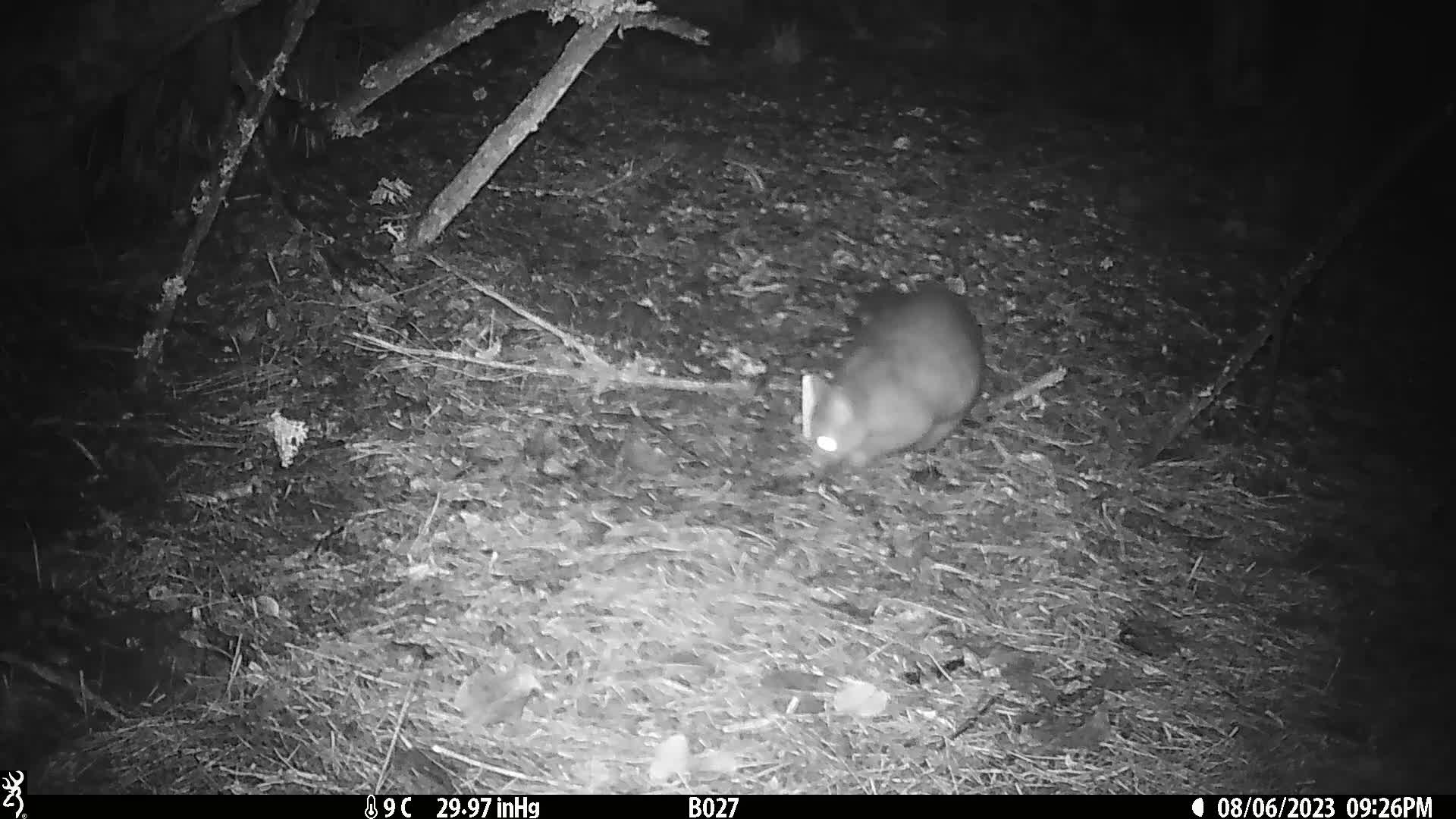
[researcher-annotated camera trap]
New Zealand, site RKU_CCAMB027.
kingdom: Animalia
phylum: Chordata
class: Mammalia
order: Diprotodontia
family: Phalangeridae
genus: Trichosurus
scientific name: Trichosurus vulpecula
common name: common brushtail possum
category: possum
Possum (common brushtail possum) (Trichosurus vulpecula).